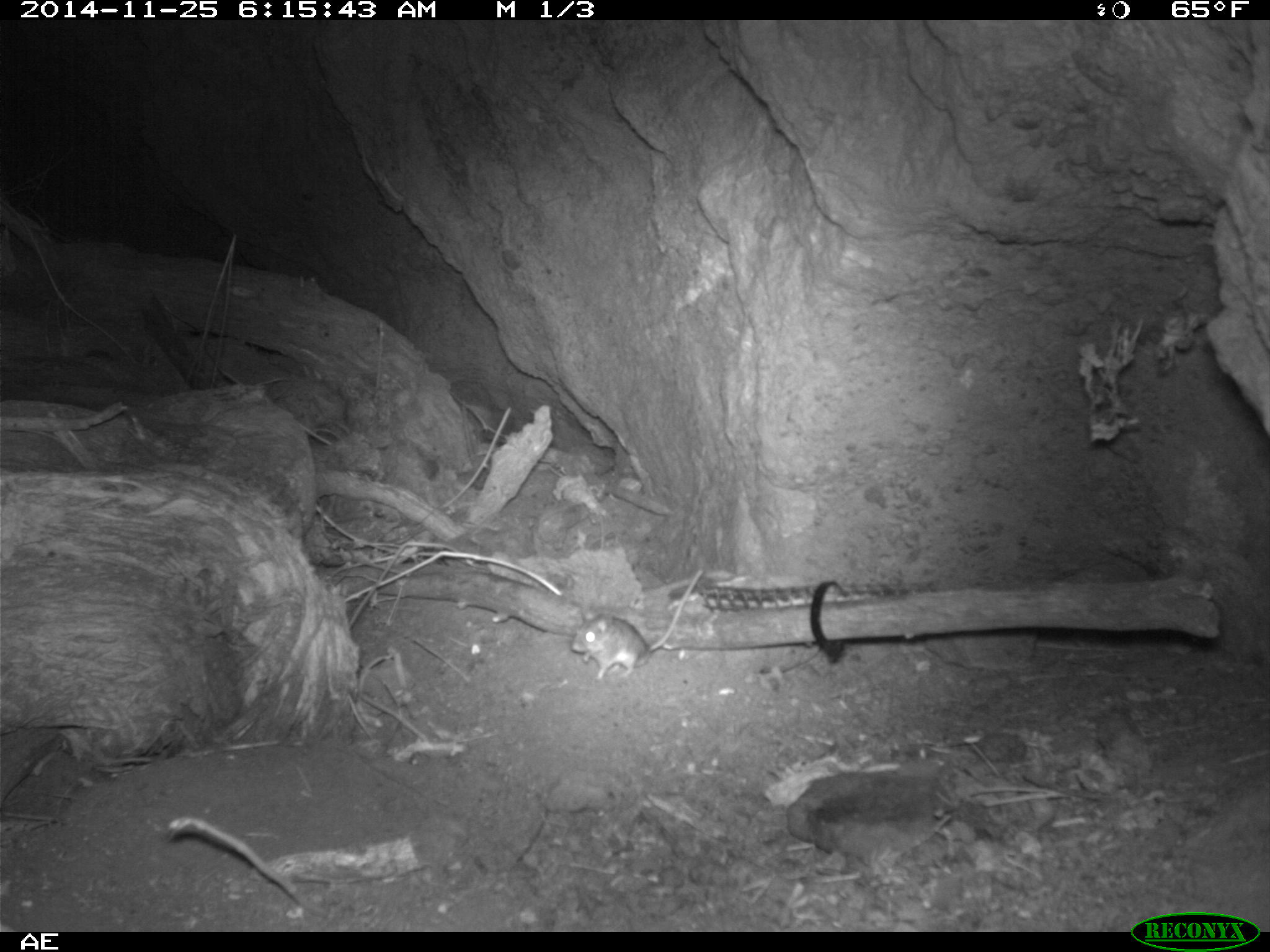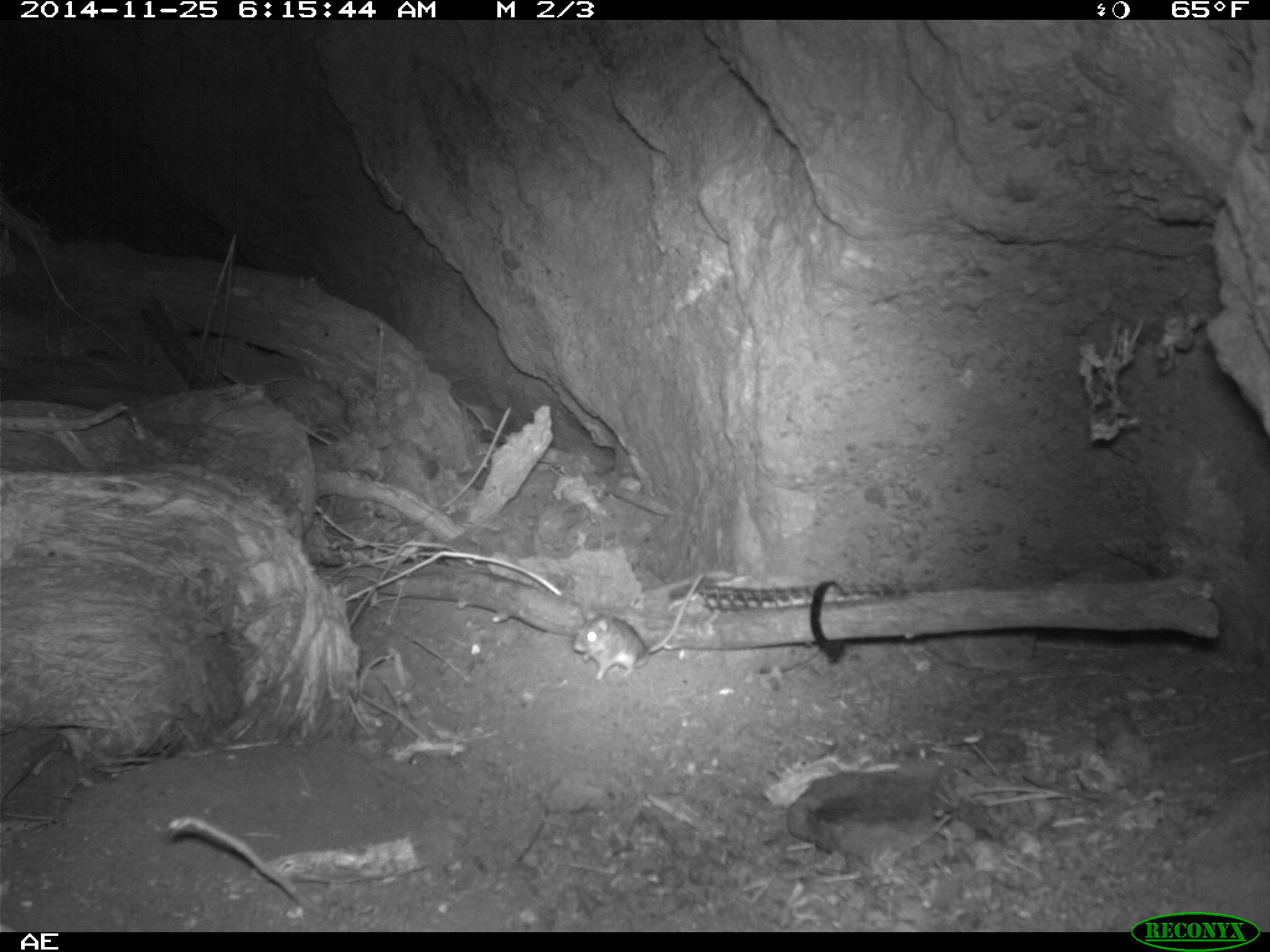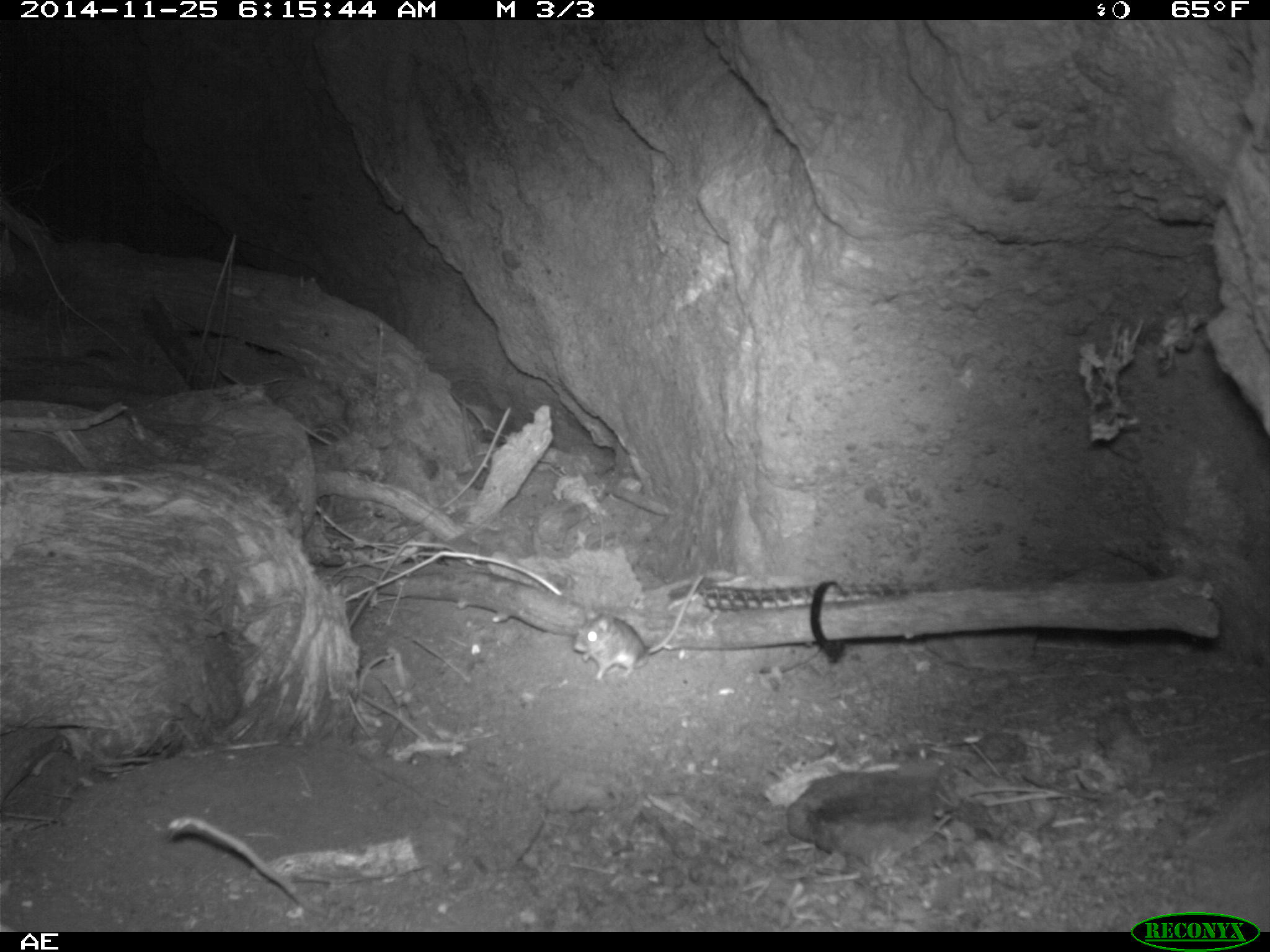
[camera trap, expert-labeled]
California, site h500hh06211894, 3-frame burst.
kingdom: Animalia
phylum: Chordata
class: Mammalia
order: Rodentia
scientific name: Rodentia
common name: rodent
Rodent (Rodentia).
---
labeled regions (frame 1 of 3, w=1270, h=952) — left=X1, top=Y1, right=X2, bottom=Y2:
rodent: left=571, top=566, right=705, bottom=679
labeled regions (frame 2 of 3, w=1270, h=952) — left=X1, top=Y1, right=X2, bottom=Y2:
rodent: left=572, top=573, right=705, bottom=685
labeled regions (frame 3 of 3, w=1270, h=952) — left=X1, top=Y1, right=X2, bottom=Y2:
rodent: left=572, top=574, right=703, bottom=681